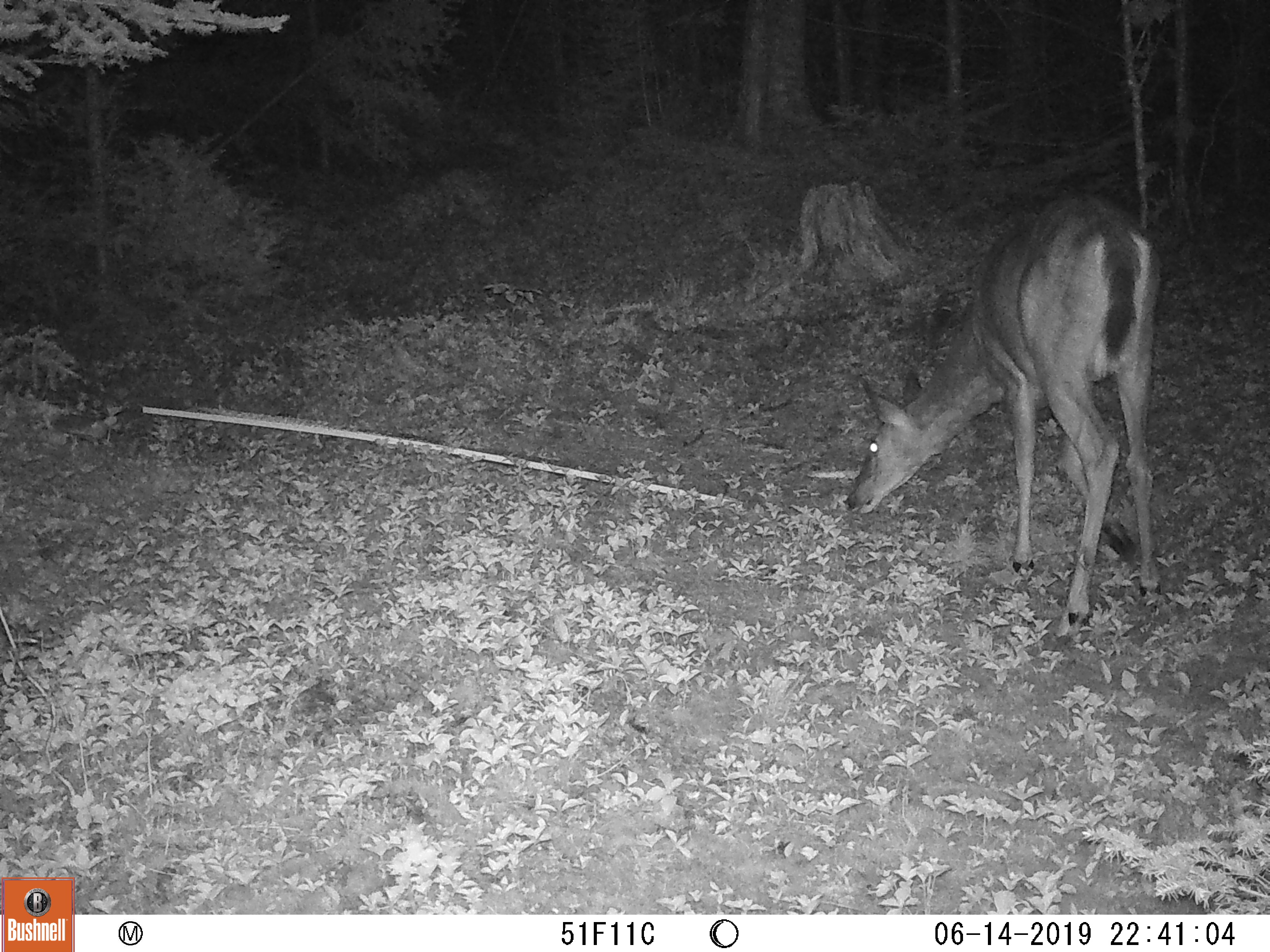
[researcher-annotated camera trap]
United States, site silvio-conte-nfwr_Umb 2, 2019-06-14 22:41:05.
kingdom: Animalia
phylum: Chordata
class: Mammalia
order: Artiodactyla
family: Cervidae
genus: Odocoileus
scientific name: Odocoileus virginianus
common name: white-tailed deer